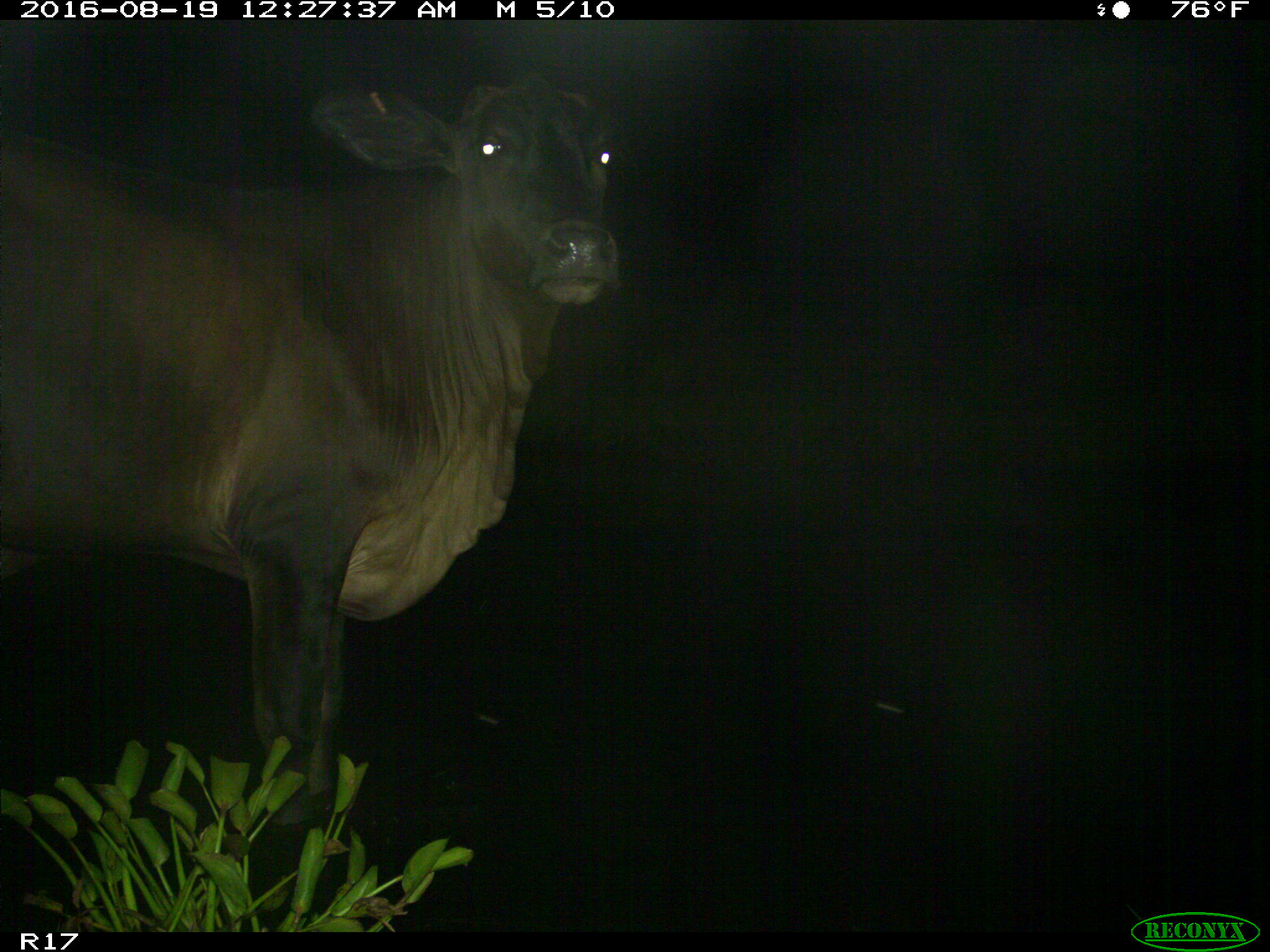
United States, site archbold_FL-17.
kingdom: Animalia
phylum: Chordata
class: Mammalia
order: Artiodactyla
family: Bovidae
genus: Bos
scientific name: Bos taurus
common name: domestic cow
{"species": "Bos taurus (domestic cow)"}